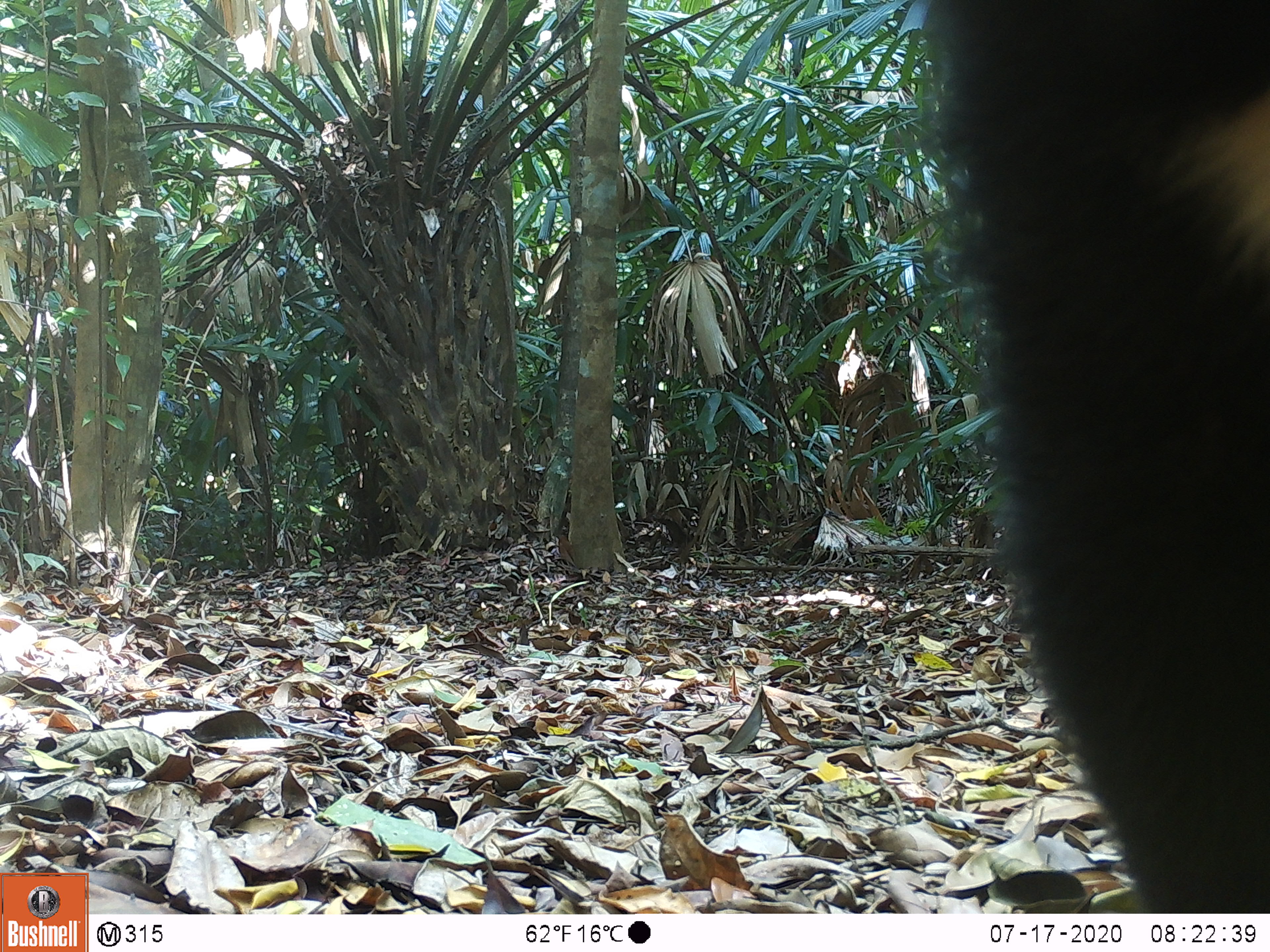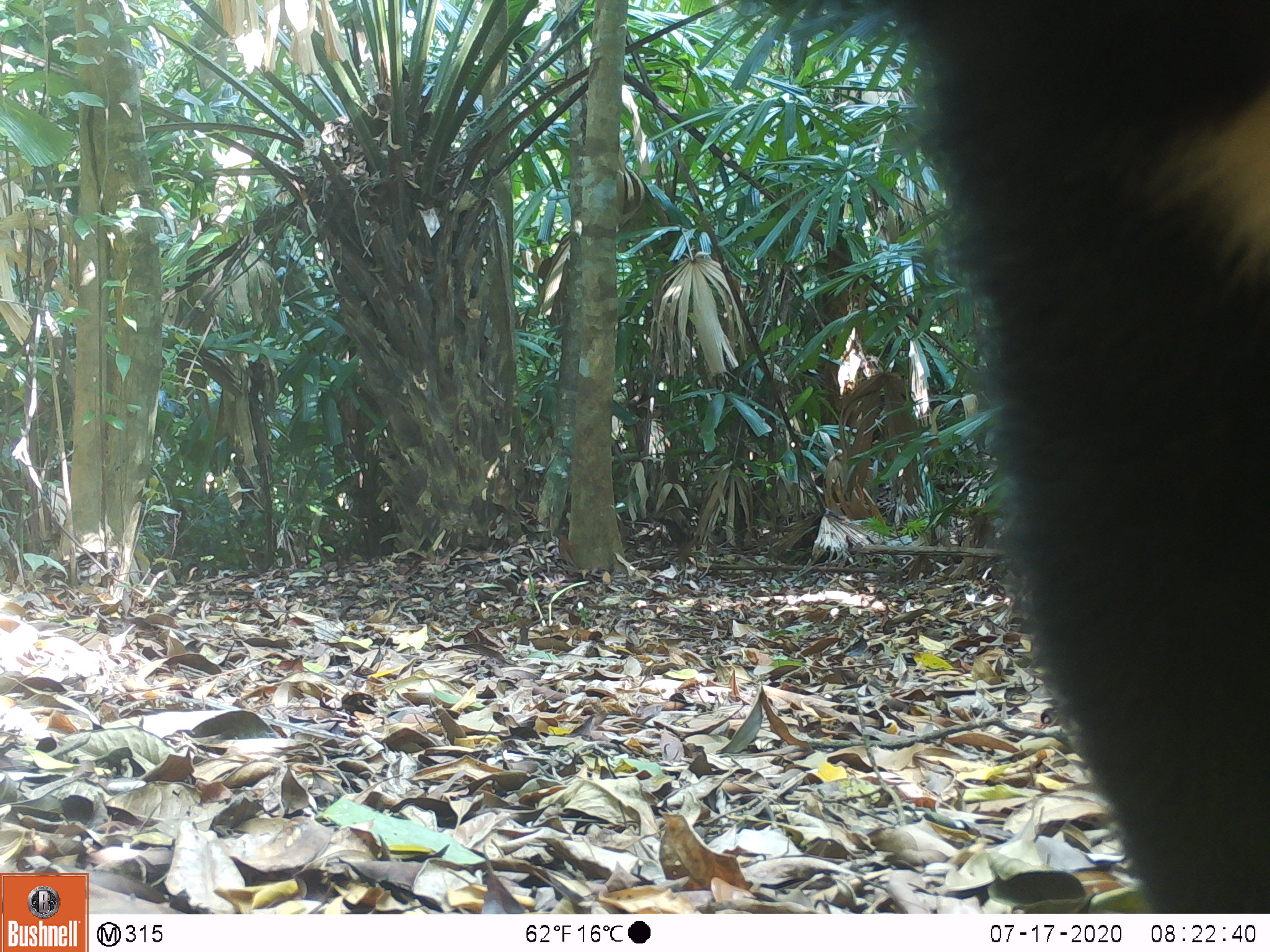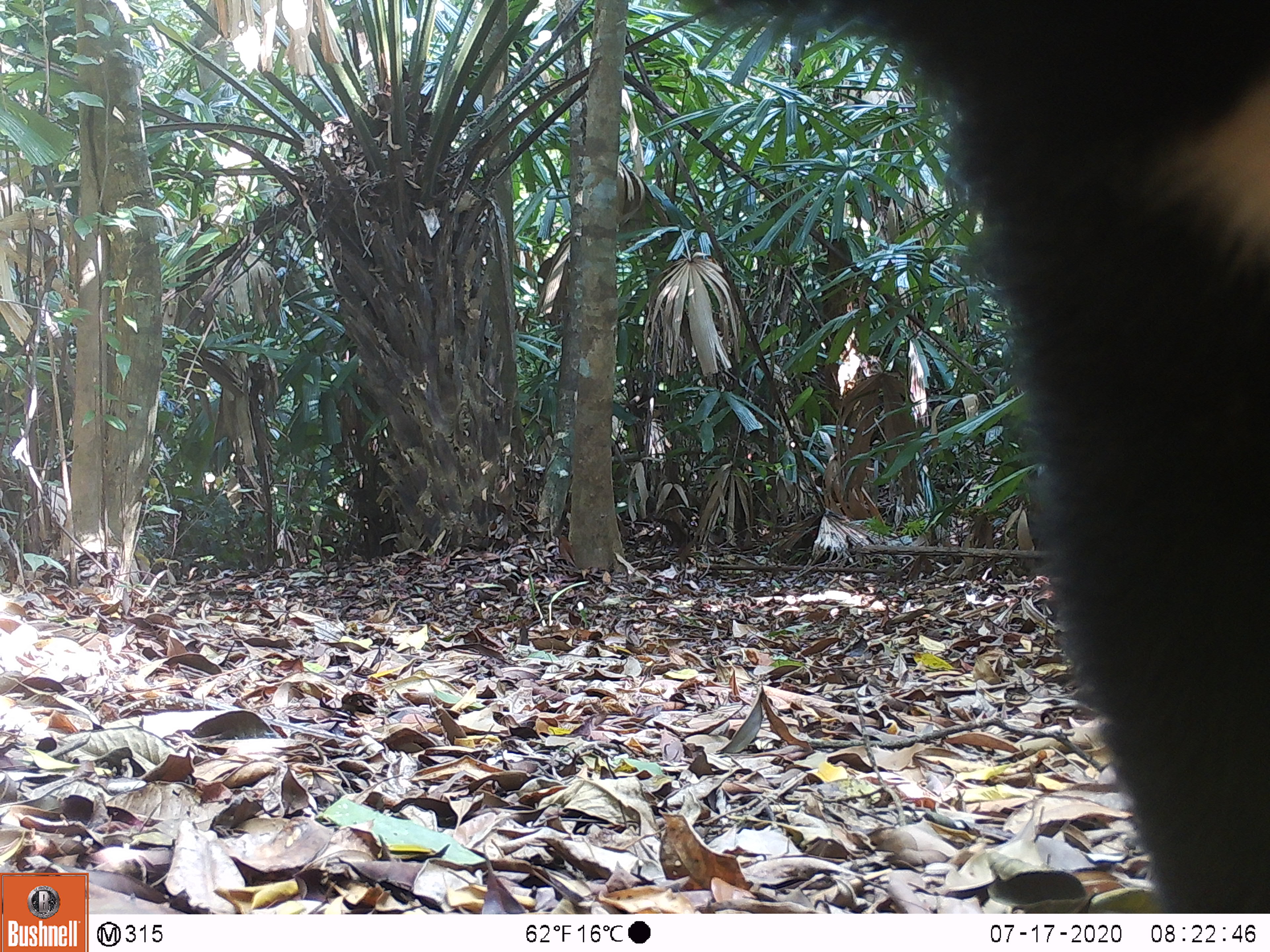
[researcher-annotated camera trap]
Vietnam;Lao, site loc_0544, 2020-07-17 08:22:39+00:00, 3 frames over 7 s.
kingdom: Animalia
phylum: Chordata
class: Mammalia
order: Carnivora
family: Ursidae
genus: Ursus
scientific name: Ursus thibetanus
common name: asian black bear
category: asiatic black bear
Asiatic black bear (asian black bear) (Ursus thibetanus). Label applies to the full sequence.